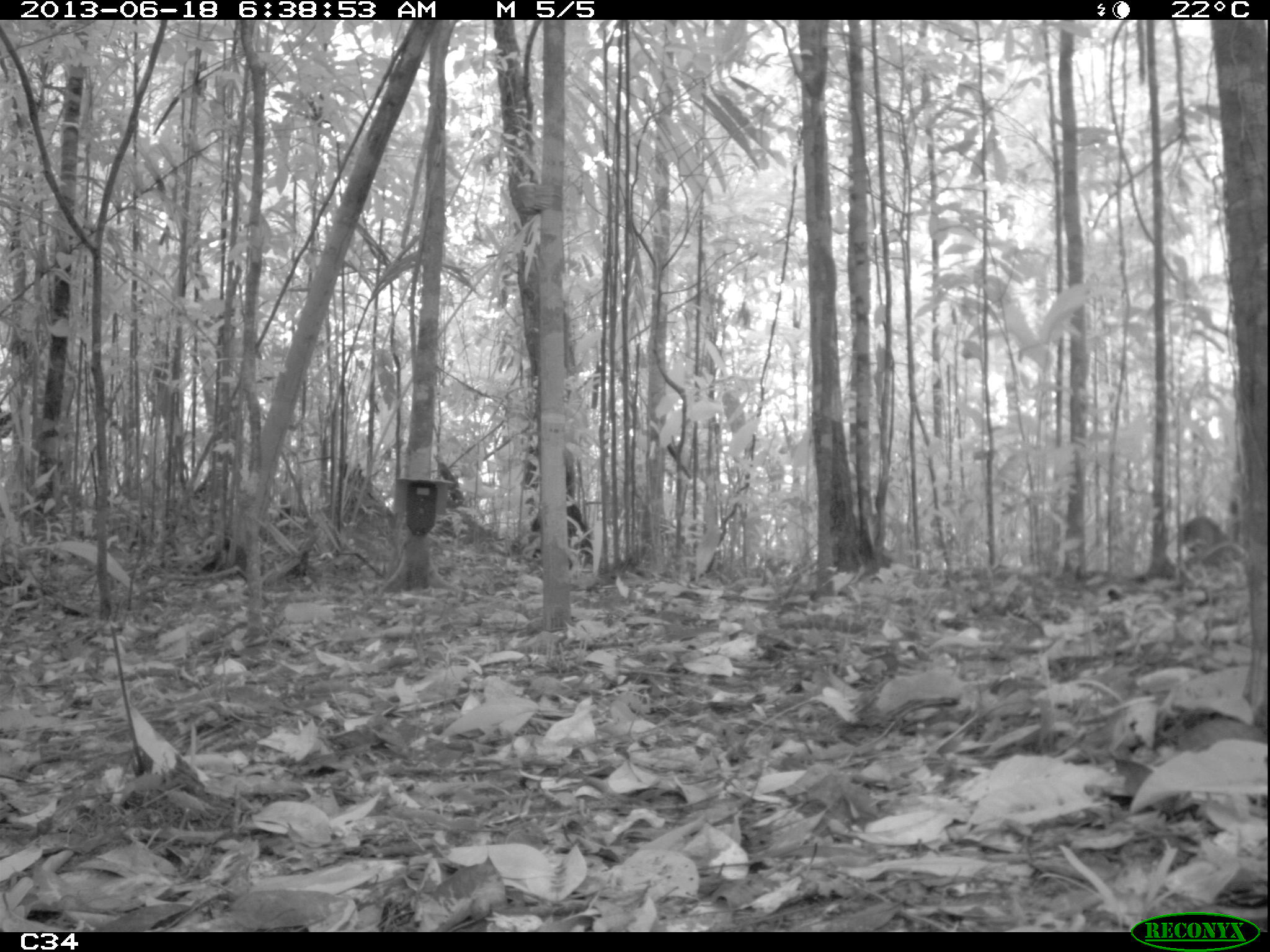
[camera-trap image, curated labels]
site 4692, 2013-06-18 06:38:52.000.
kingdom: Animalia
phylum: Chordata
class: Mammalia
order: Artiodactyla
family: Cervidae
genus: Mazama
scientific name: Mazama gouazoubira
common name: gray brocket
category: mazama gouazaoubira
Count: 1.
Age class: adult.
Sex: male.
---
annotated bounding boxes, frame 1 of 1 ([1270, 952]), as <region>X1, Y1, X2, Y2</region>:
mazama gouazaoubira: <region>1179, 515, 1230, 557</region>